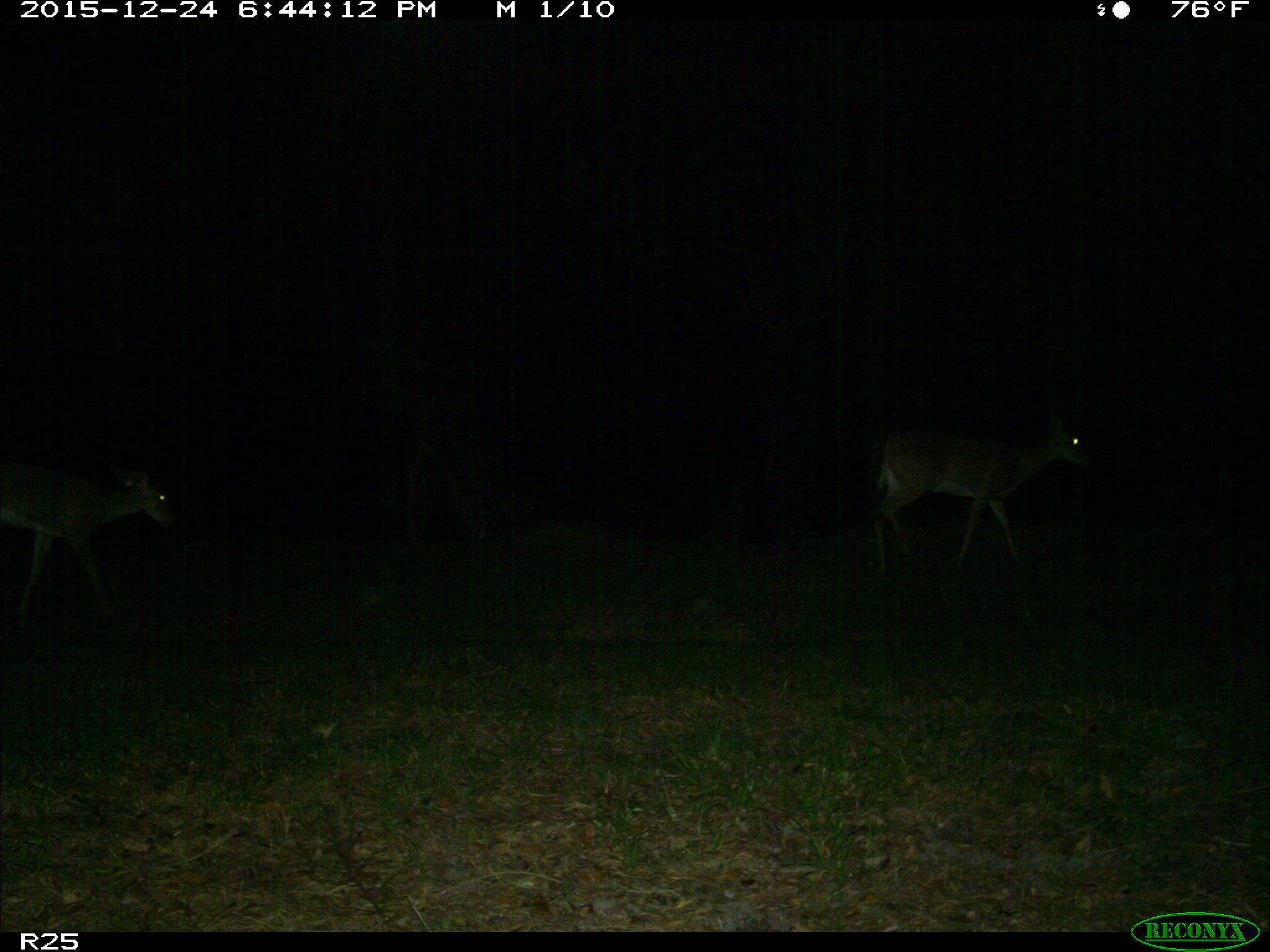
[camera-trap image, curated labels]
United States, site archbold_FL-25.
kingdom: Animalia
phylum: Chordata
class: Mammalia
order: Artiodactyla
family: Cervidae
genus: Odocoileus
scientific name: Odocoileus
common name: deer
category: unidentified deer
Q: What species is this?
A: Unidentified deer (deer) (Odocoileus).